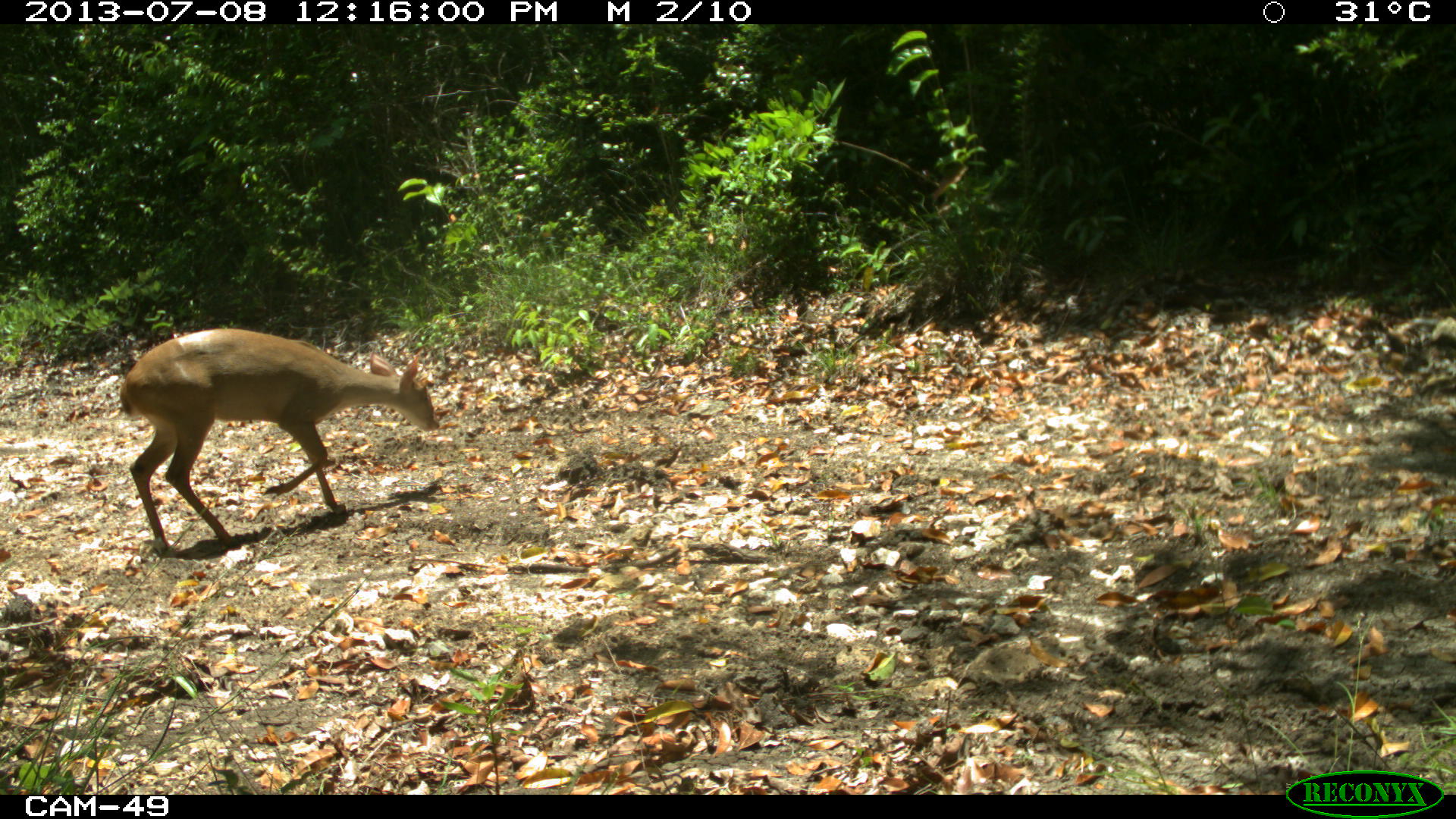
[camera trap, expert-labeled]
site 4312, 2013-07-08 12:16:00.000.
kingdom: Animalia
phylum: Chordata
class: Mammalia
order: Artiodactyla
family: Cervidae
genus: Mazama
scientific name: Mazama temama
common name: central american red brocket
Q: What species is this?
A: Mazama temama (central american red brocket).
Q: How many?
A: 1.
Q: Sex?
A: Female.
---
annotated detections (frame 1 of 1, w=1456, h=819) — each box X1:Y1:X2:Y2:
mazama temama: 117:328:439:553